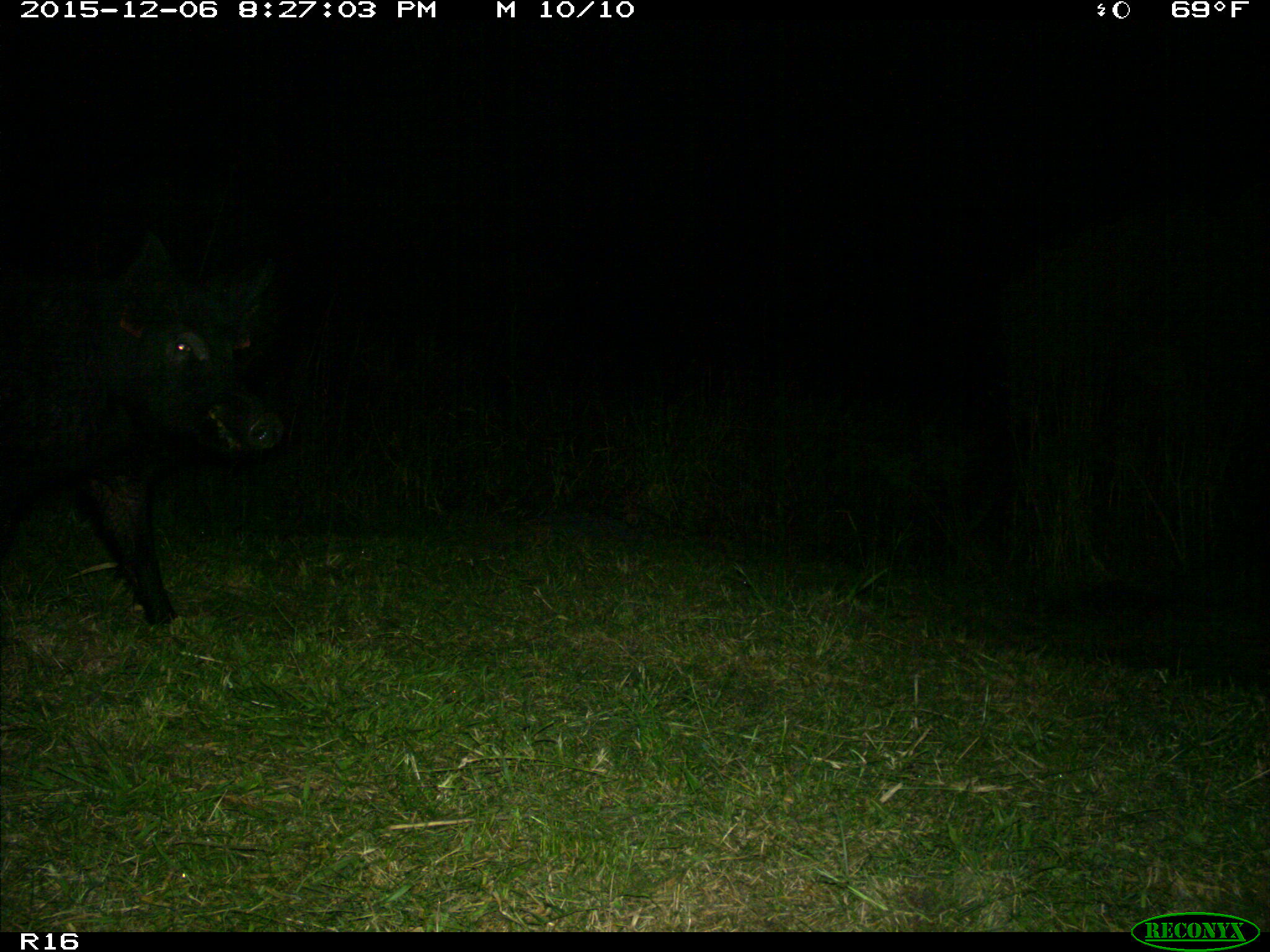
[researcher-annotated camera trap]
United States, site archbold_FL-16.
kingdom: Animalia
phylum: Chordata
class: Mammalia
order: Artiodactyla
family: Suidae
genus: Sus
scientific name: Sus scrofa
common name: wild boar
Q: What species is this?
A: Sus scrofa (wild boar).